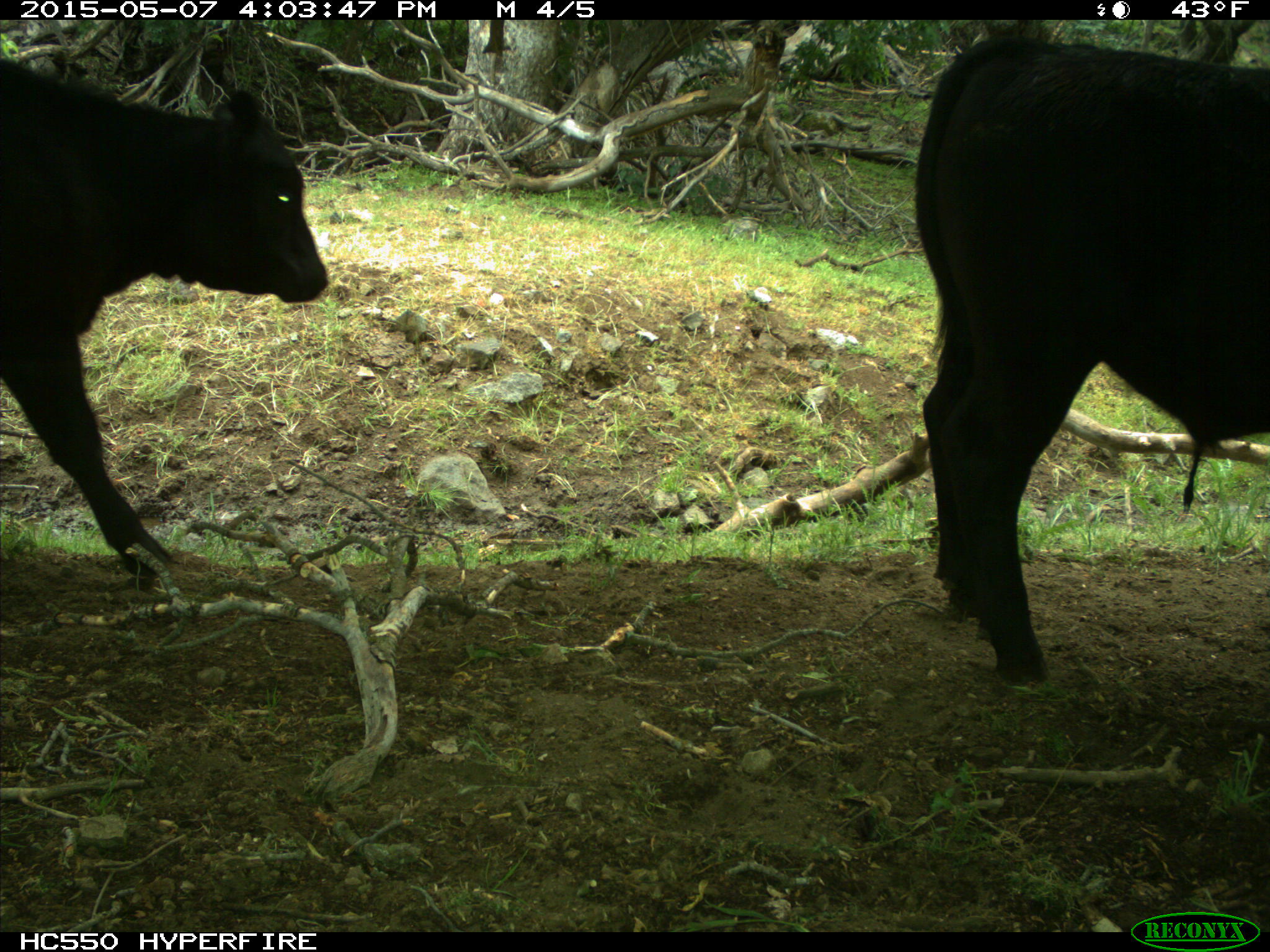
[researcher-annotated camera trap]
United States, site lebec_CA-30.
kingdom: Animalia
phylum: Chordata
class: Mammalia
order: Artiodactyla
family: Bovidae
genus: Bos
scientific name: Bos taurus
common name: domestic cow